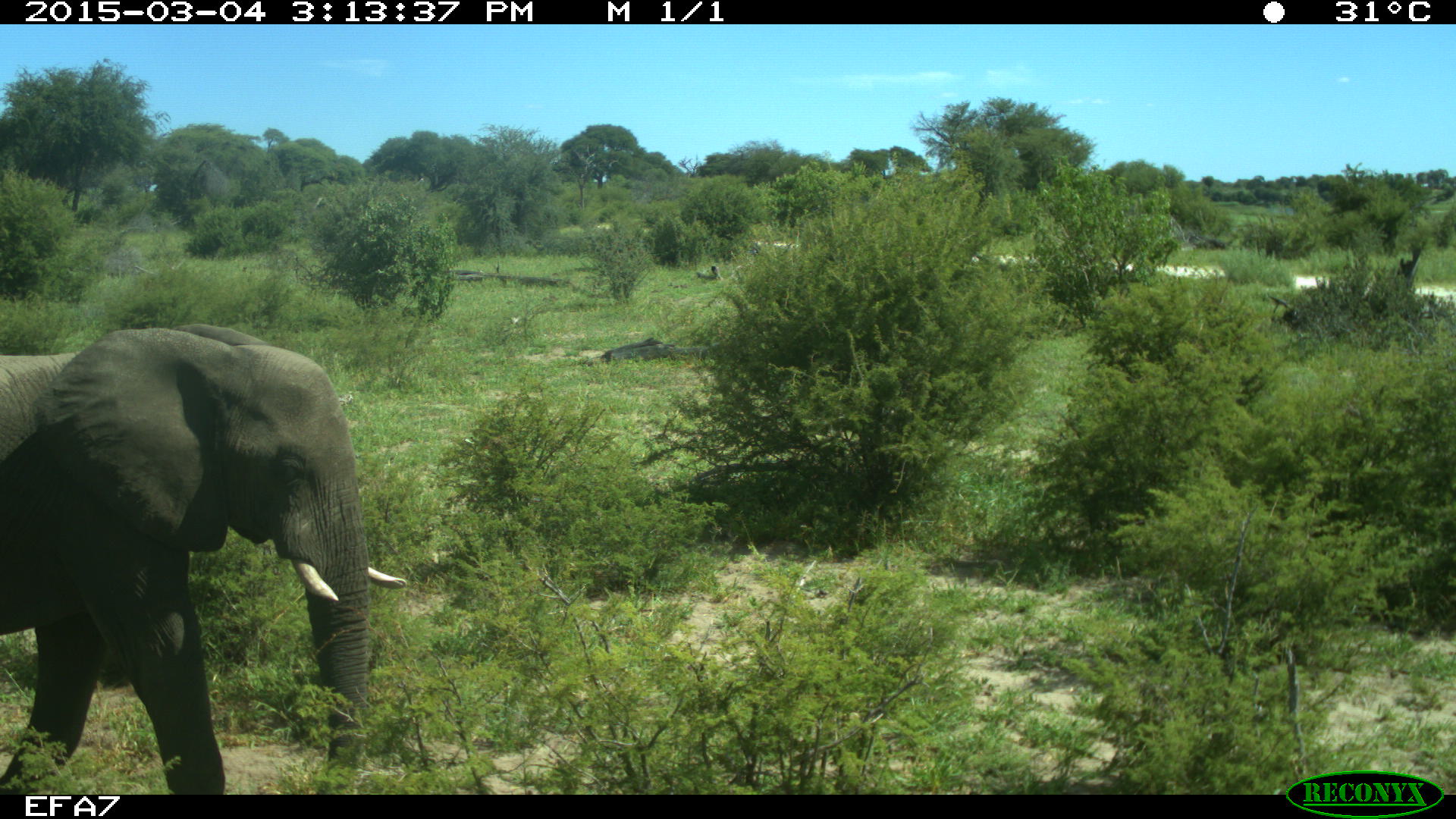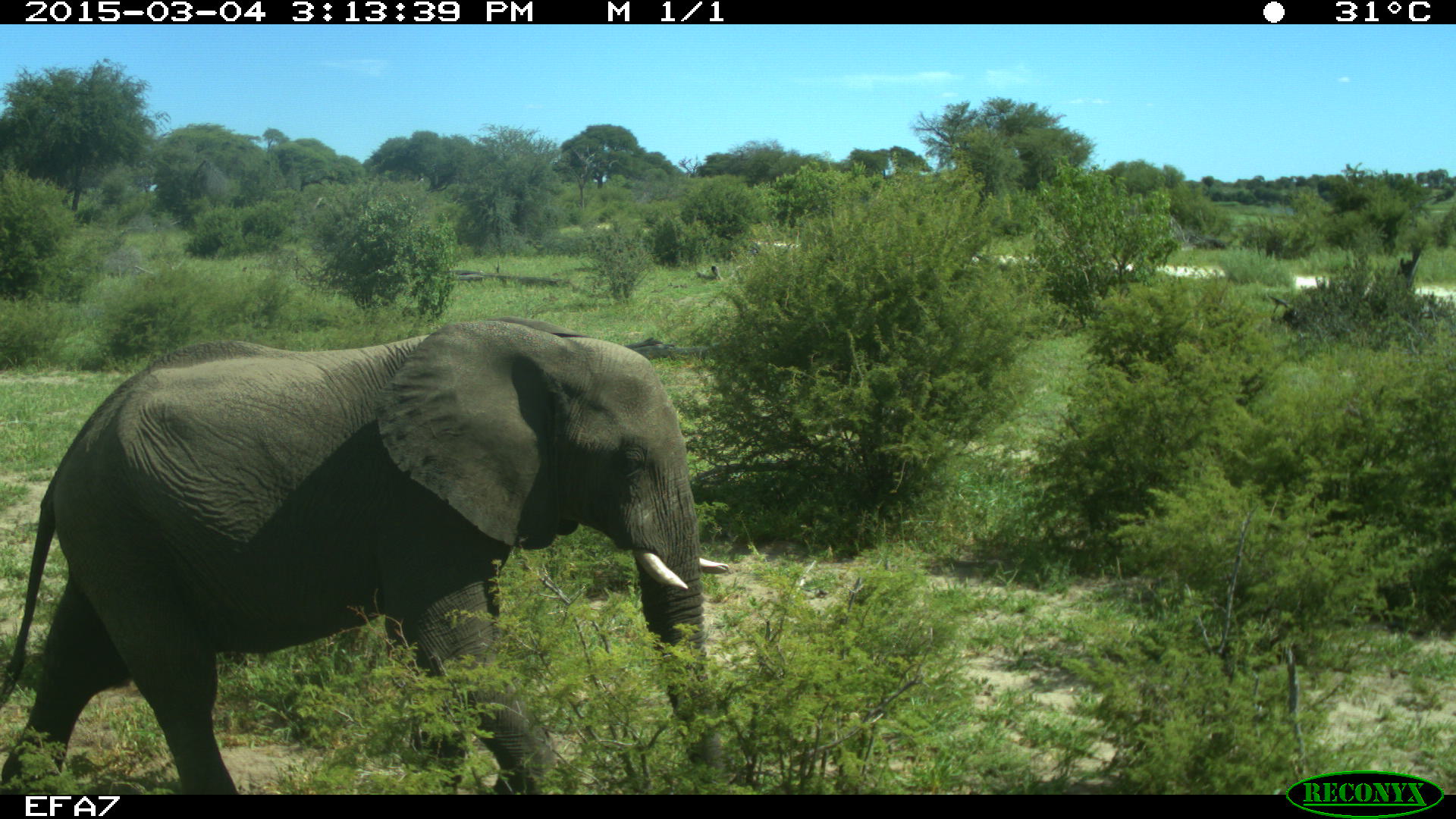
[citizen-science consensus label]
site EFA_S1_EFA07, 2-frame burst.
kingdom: Animalia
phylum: Chordata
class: Mammalia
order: Proboscidea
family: Elephantidae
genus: Loxodonta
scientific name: Loxodonta africana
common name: african bush elephant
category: elephant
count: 1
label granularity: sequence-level